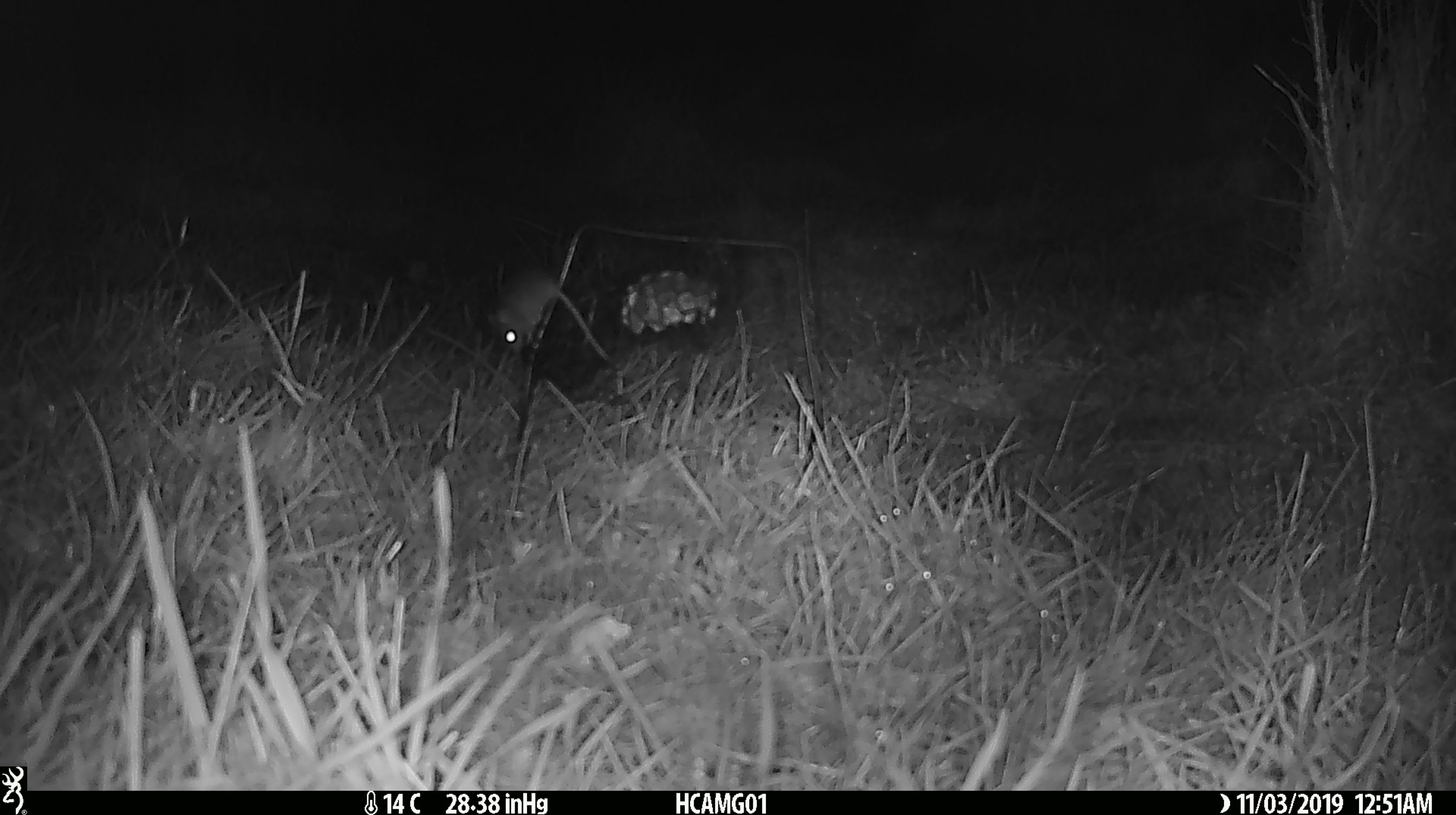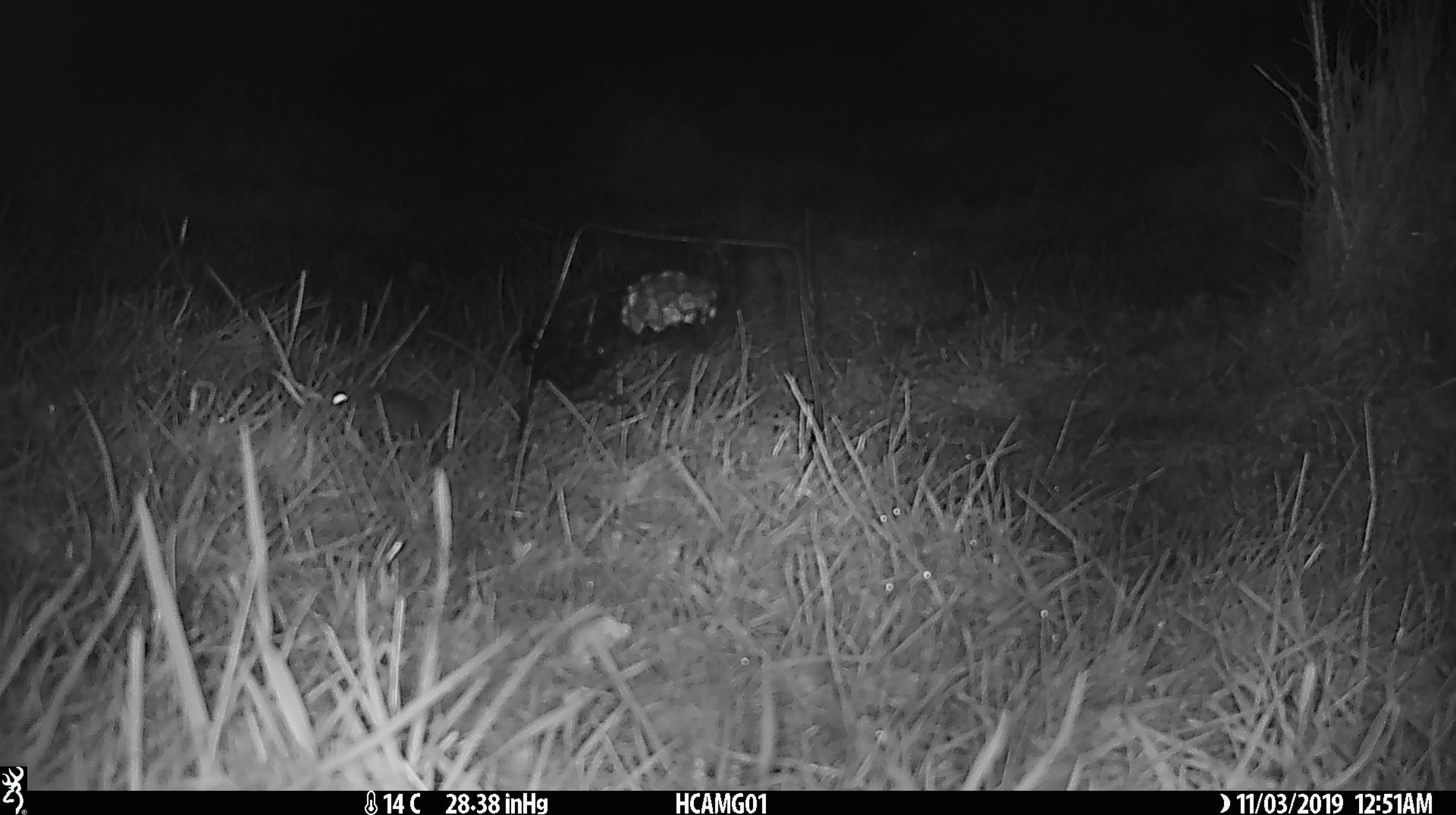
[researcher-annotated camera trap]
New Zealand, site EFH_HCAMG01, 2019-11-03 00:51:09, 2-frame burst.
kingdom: Animalia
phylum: Chordata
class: Mammalia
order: Rodentia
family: Muridae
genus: Mus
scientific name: Mus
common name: mouse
Mouse (Mus).